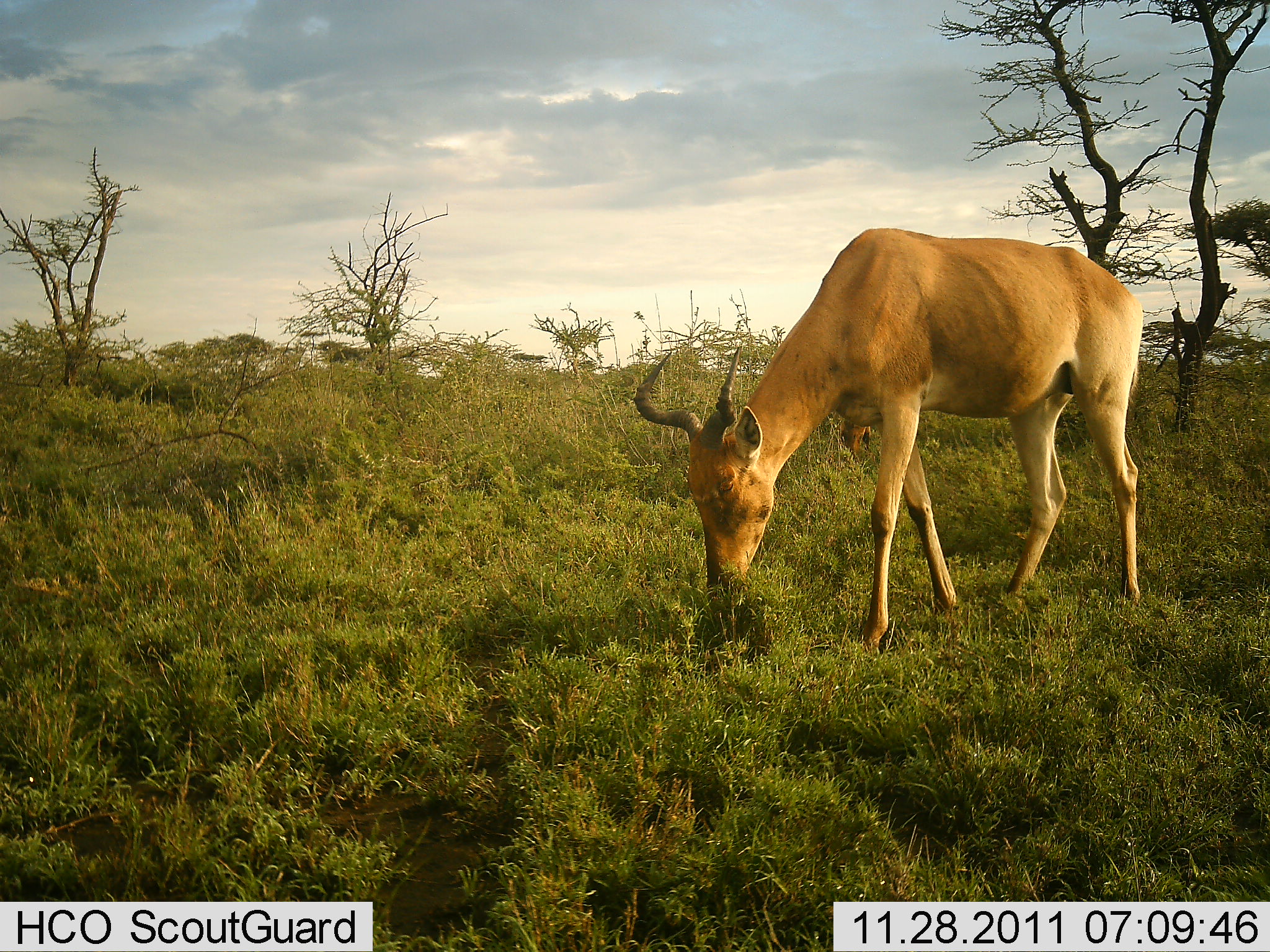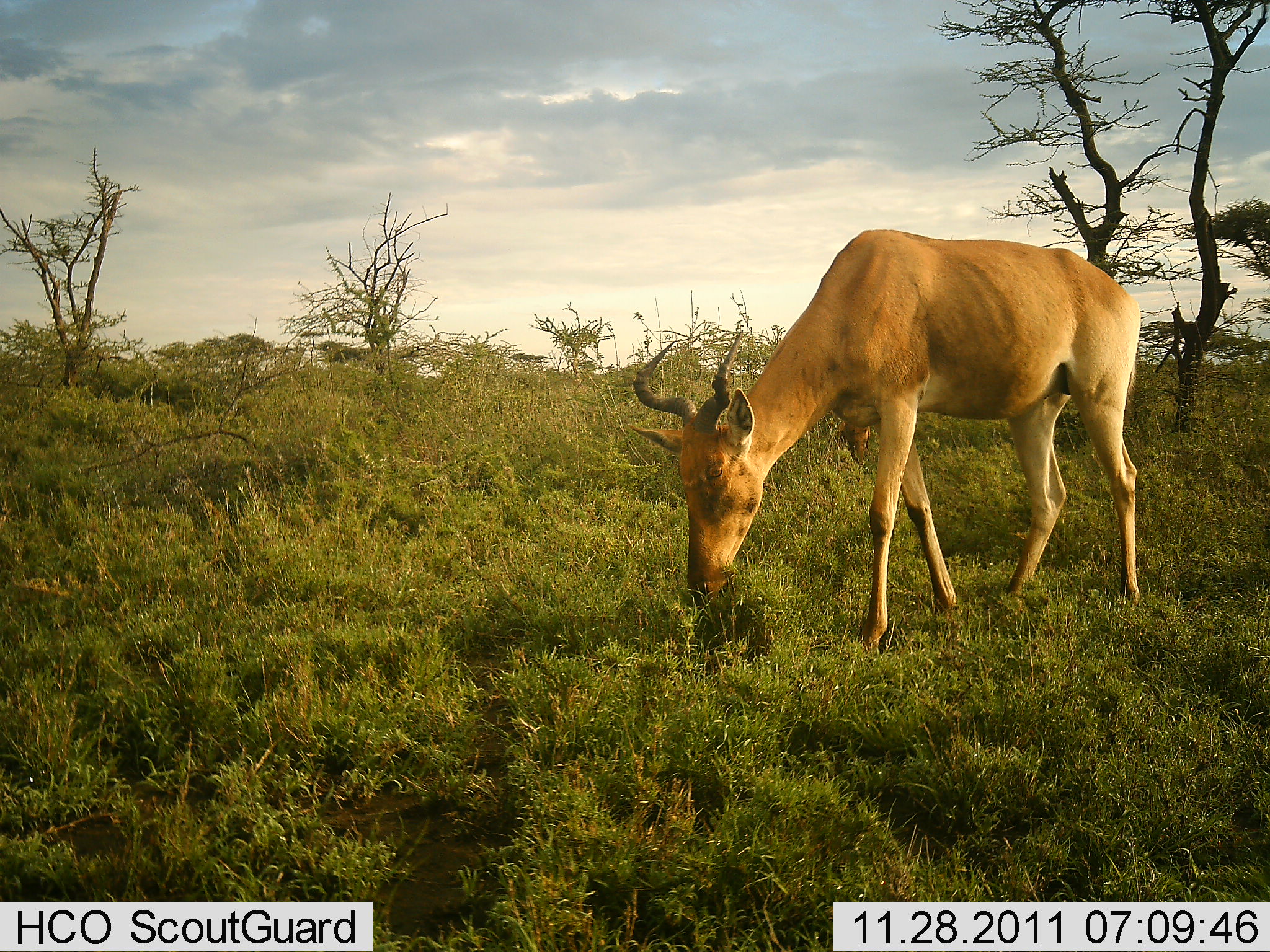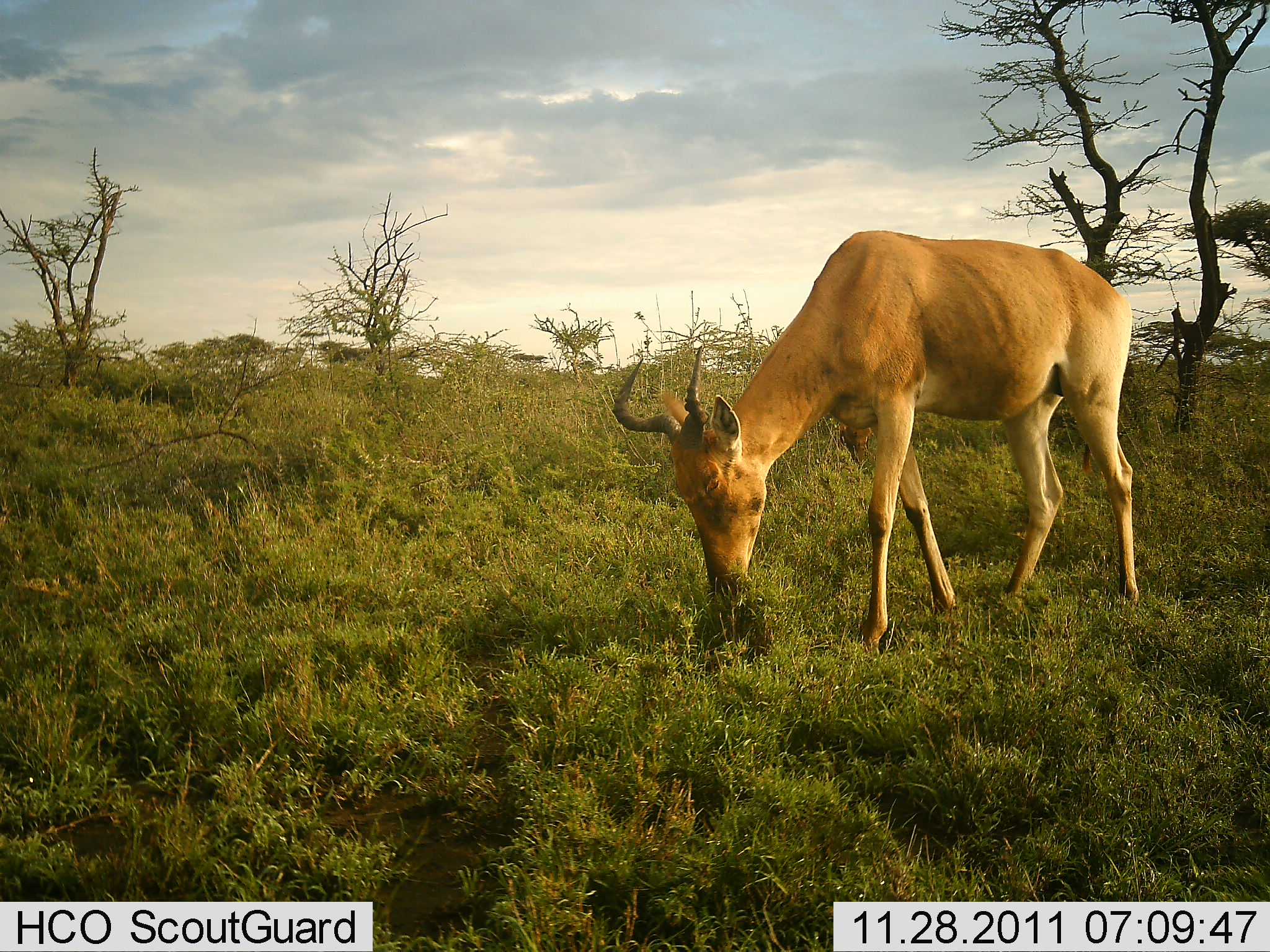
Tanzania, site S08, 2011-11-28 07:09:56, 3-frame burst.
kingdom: Animalia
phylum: Chordata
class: Mammalia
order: Artiodactyla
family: Bovidae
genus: Alcelaphus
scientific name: Alcelaphus buselaphus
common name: hartebeest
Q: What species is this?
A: Hartebeest (Alcelaphus buselaphus).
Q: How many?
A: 1.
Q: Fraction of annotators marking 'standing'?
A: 14%.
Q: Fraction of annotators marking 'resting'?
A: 0%.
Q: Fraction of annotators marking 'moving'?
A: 0%.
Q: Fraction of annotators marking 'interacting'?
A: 0%.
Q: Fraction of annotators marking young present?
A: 0%.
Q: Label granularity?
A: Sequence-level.